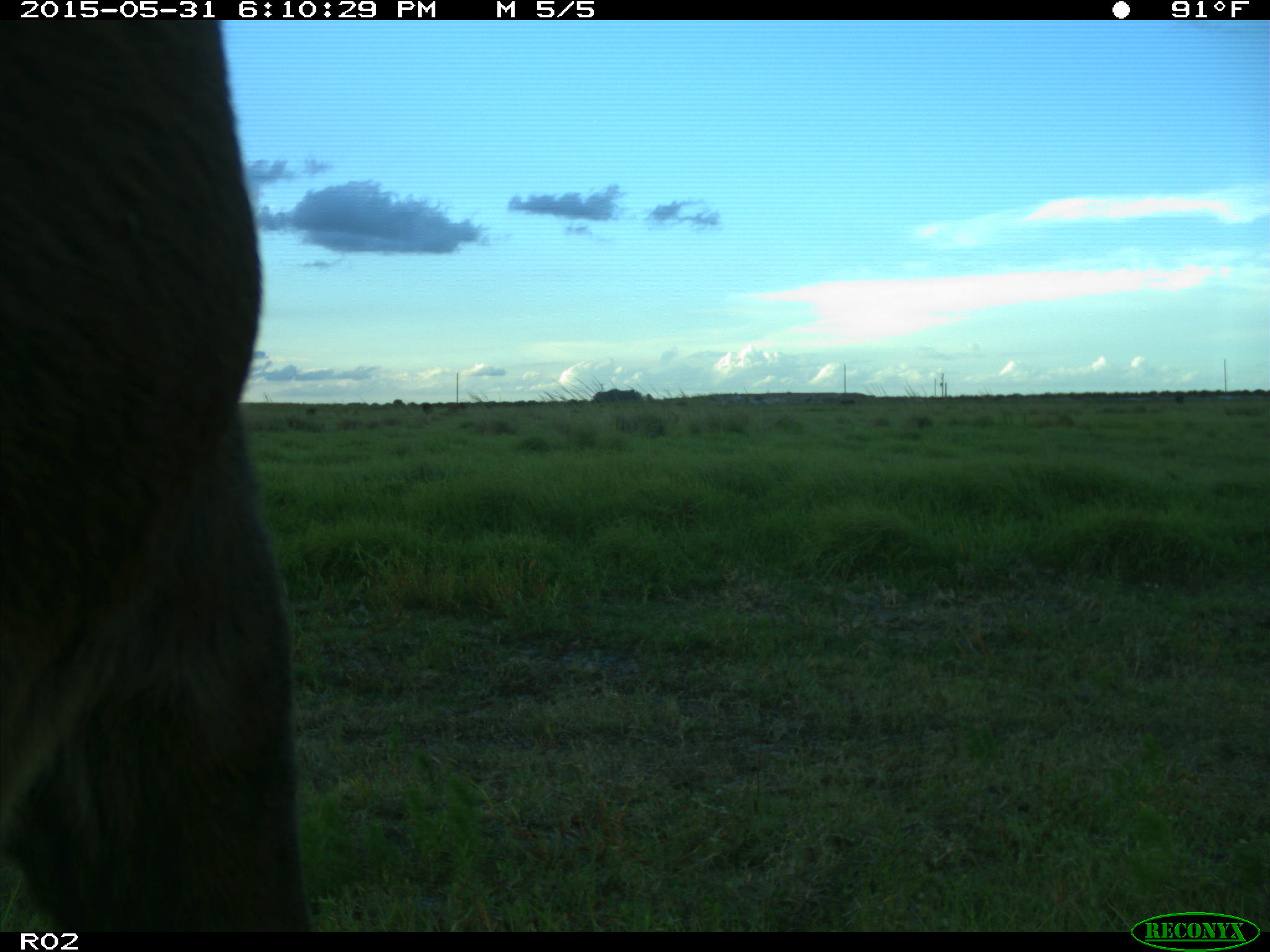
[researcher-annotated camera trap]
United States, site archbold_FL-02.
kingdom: Animalia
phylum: Chordata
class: Mammalia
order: Artiodactyla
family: Bovidae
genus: Bos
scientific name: Bos taurus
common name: domestic cow